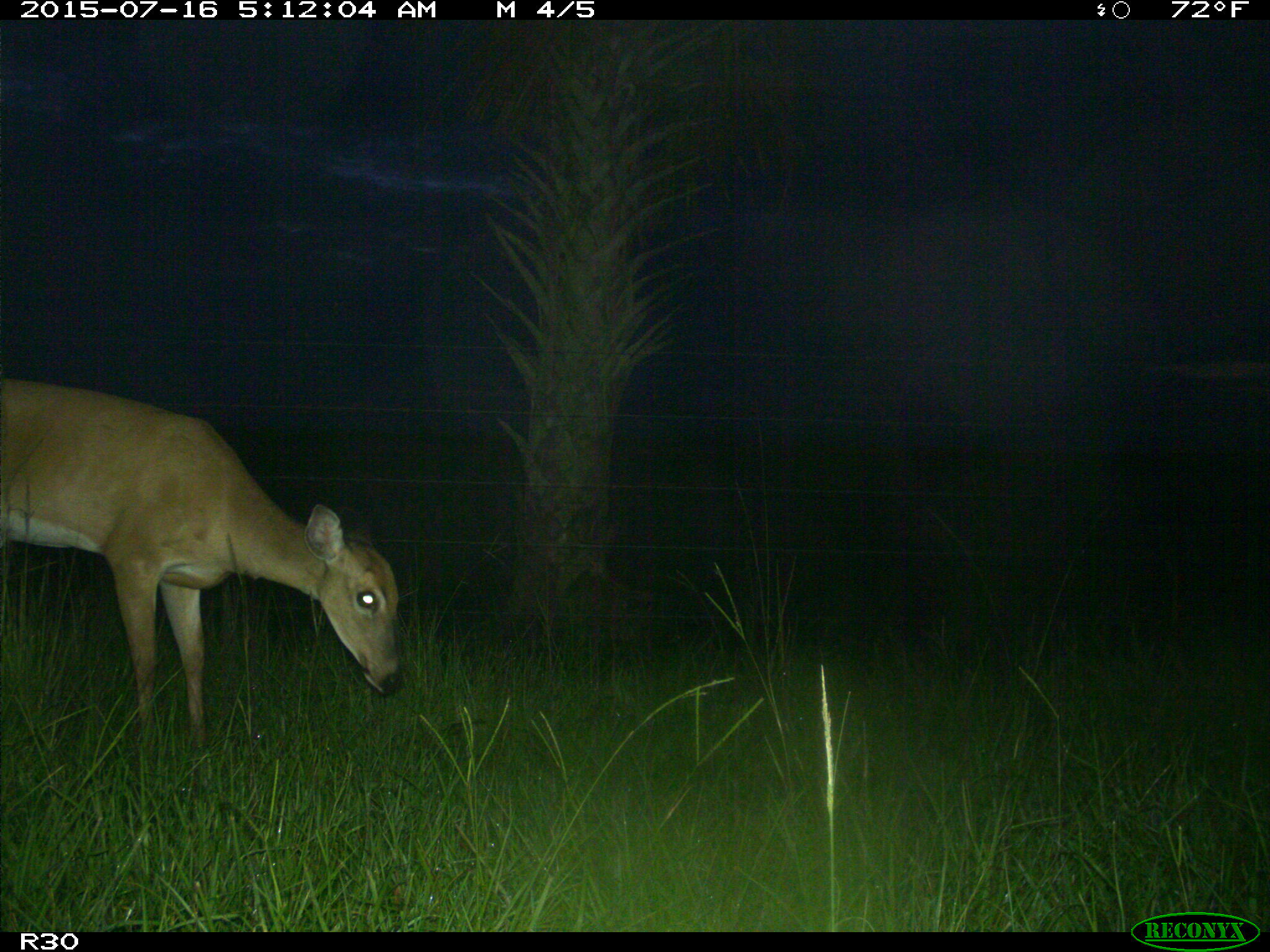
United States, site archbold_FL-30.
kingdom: Animalia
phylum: Chordata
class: Mammalia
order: Artiodactyla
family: Cervidae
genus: Odocoileus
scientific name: Odocoileus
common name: deer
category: unidentified deer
Unidentified deer (deer) (Odocoileus).